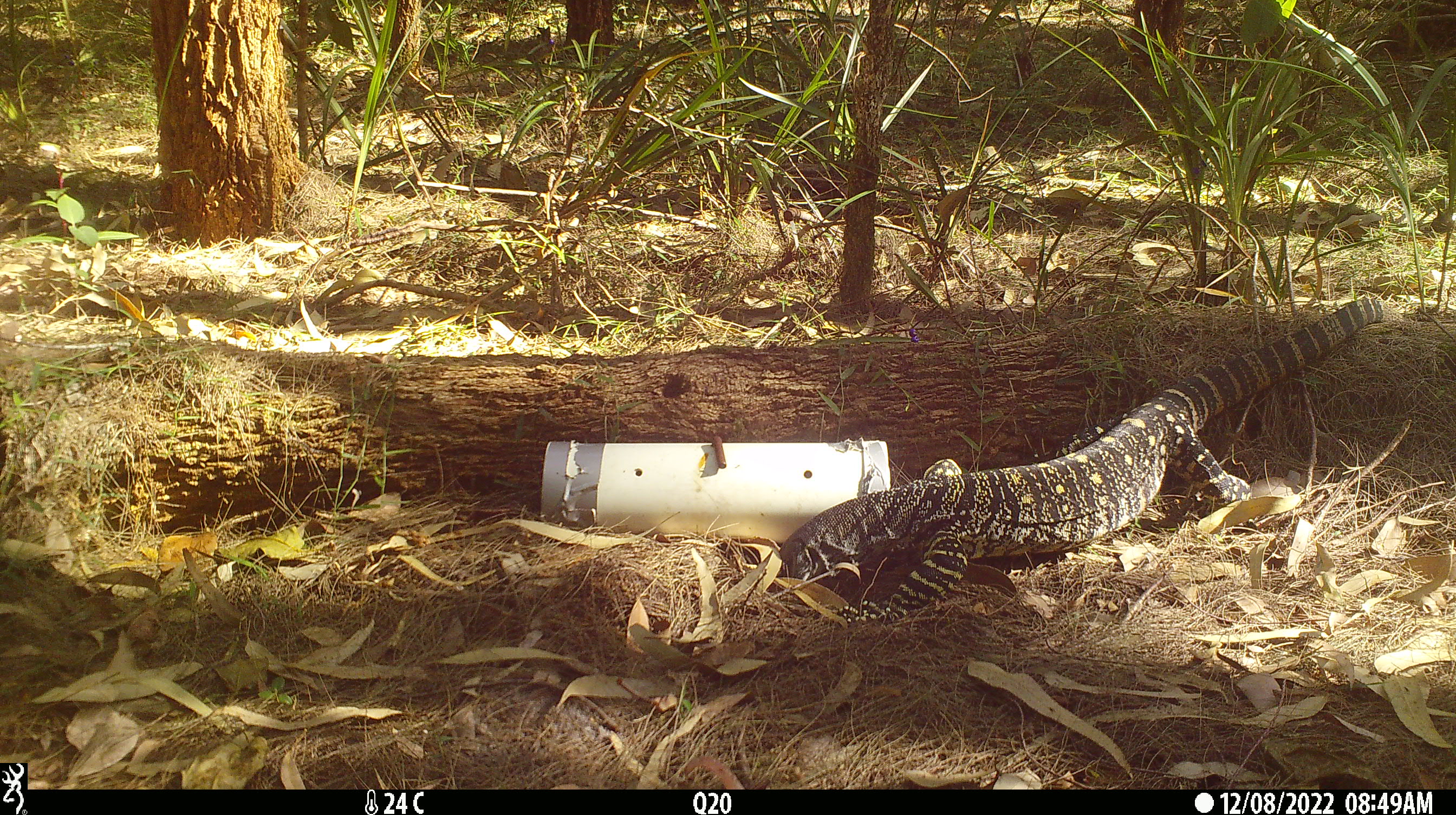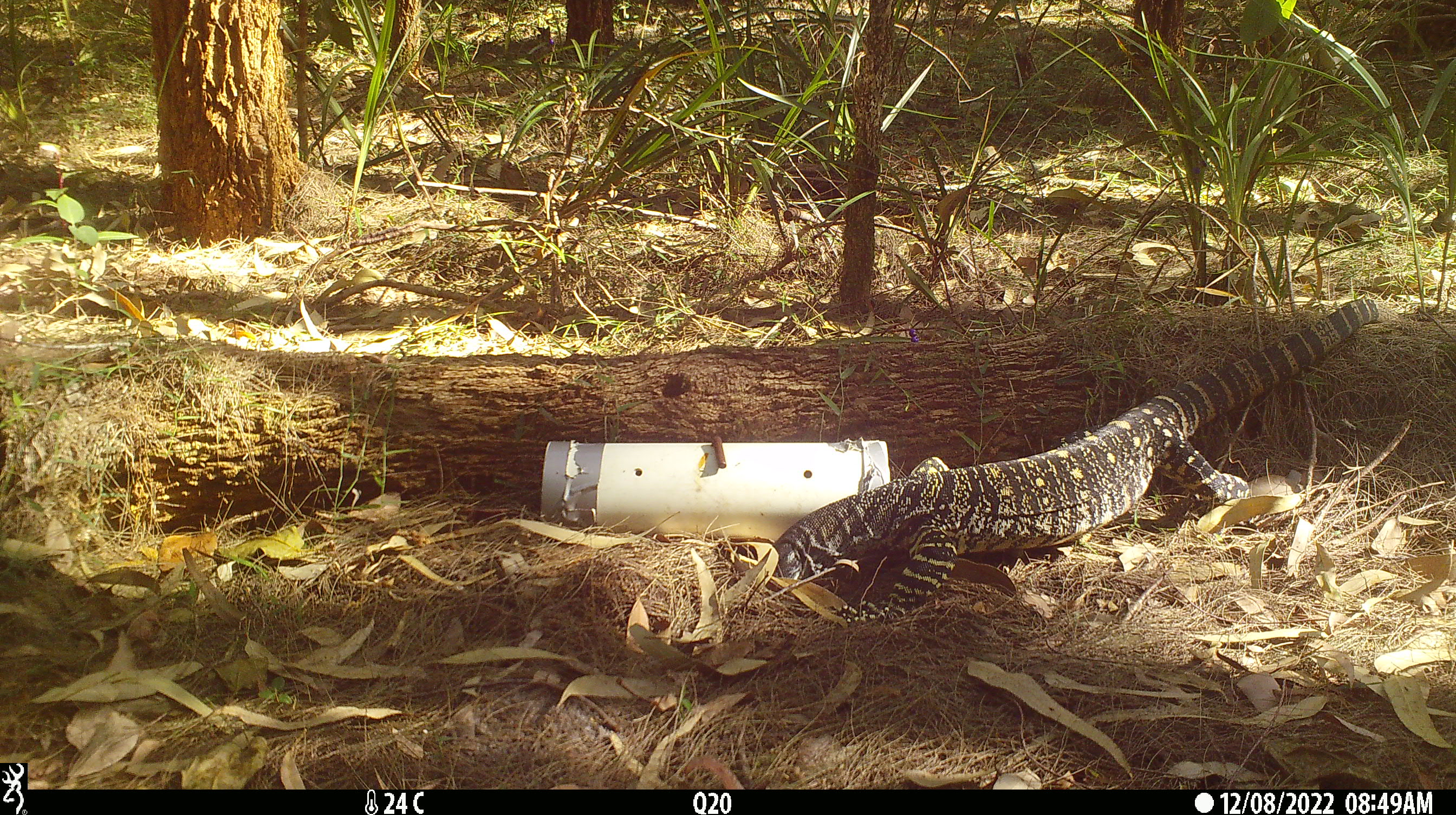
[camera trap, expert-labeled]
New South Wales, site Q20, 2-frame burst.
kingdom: Animalia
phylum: Chordata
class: Reptilia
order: Squamata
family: Varanidae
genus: Varanus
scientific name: Varanus varius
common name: lace monitor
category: goanna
Goanna (lace monitor) (Varanus varius).